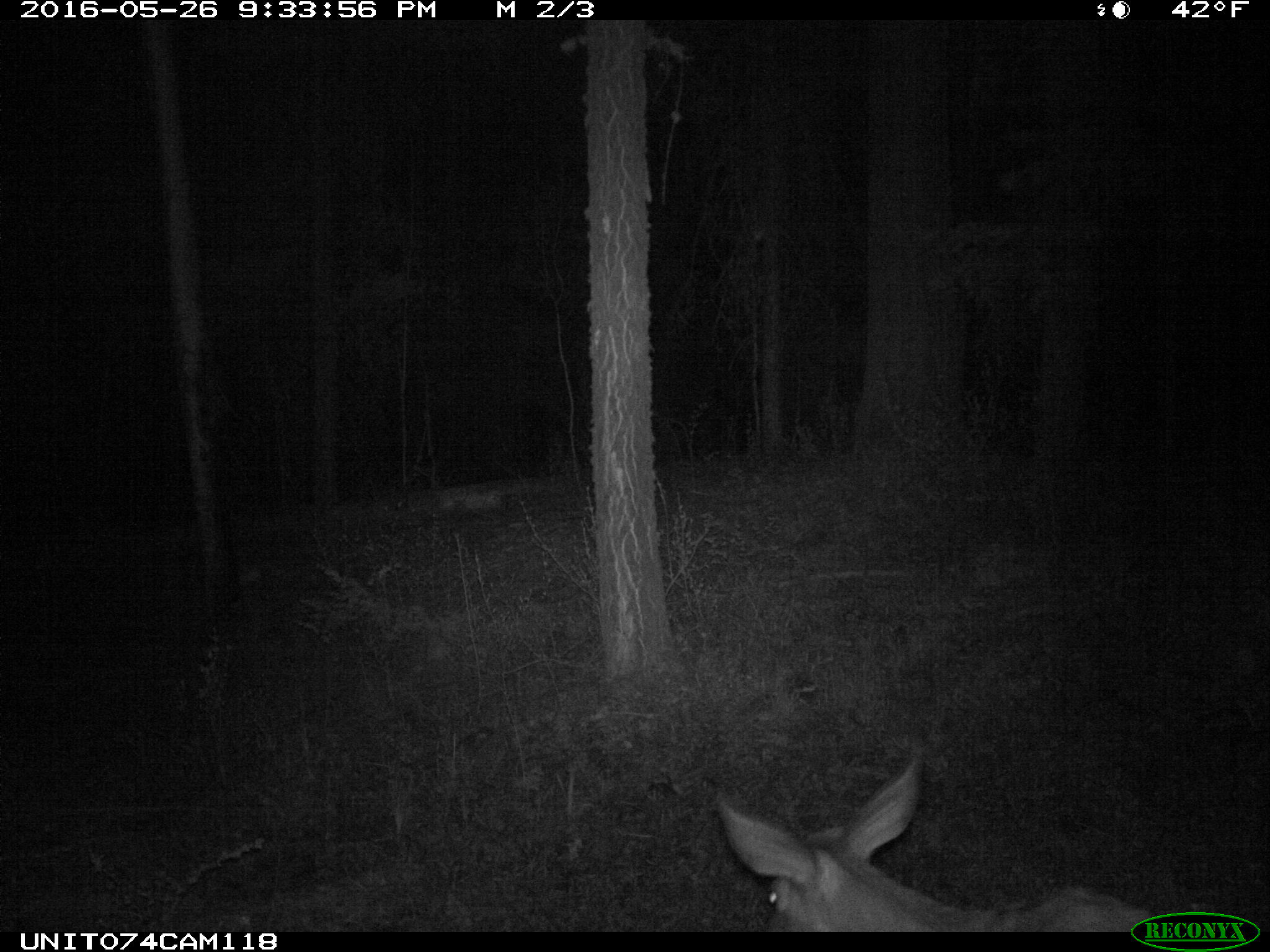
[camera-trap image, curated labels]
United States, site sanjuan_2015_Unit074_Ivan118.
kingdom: Animalia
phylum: Chordata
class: Mammalia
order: Artiodactyla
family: Cervidae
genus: Odocoileus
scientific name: Odocoileus hemionus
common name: mule deer